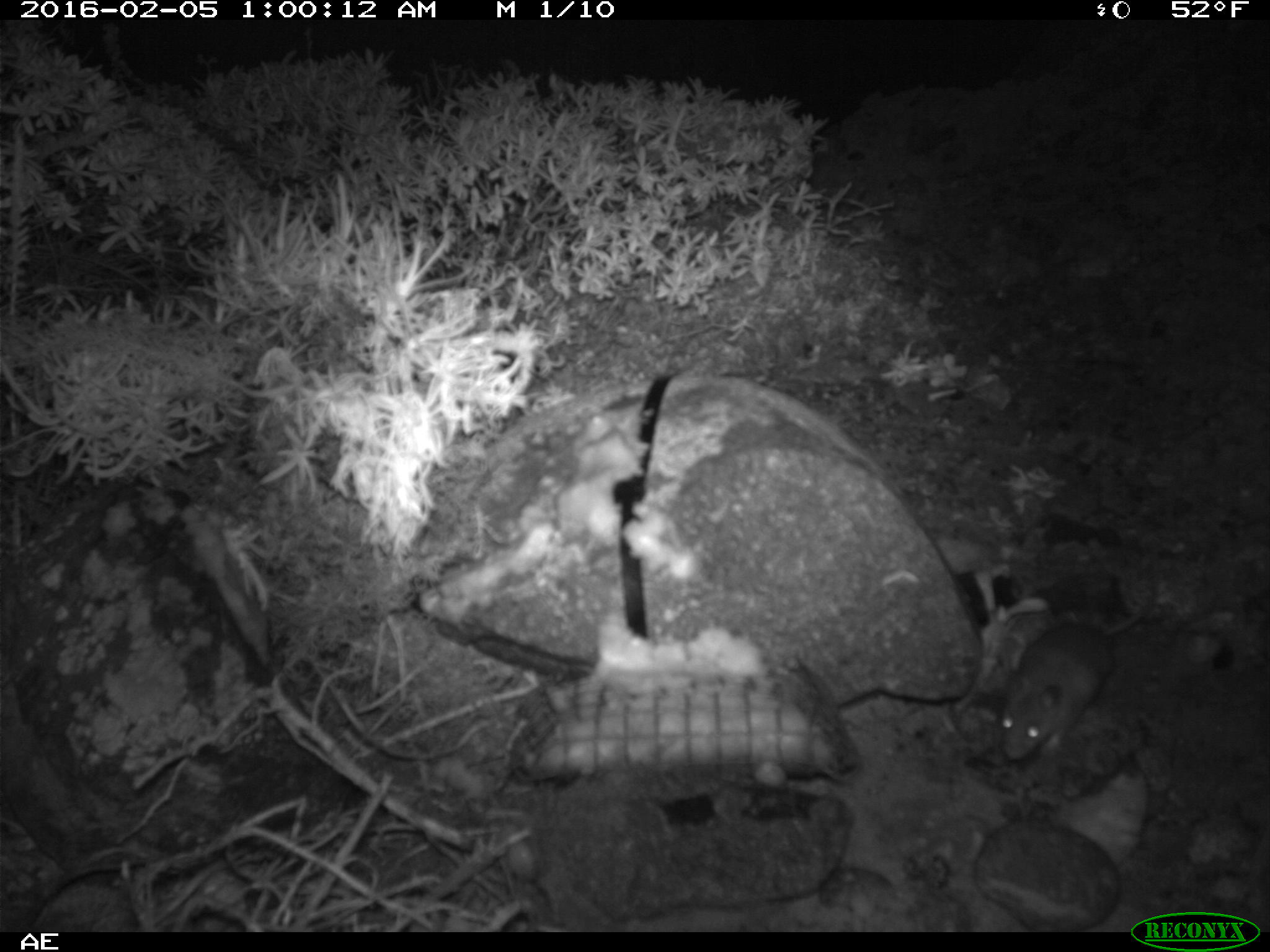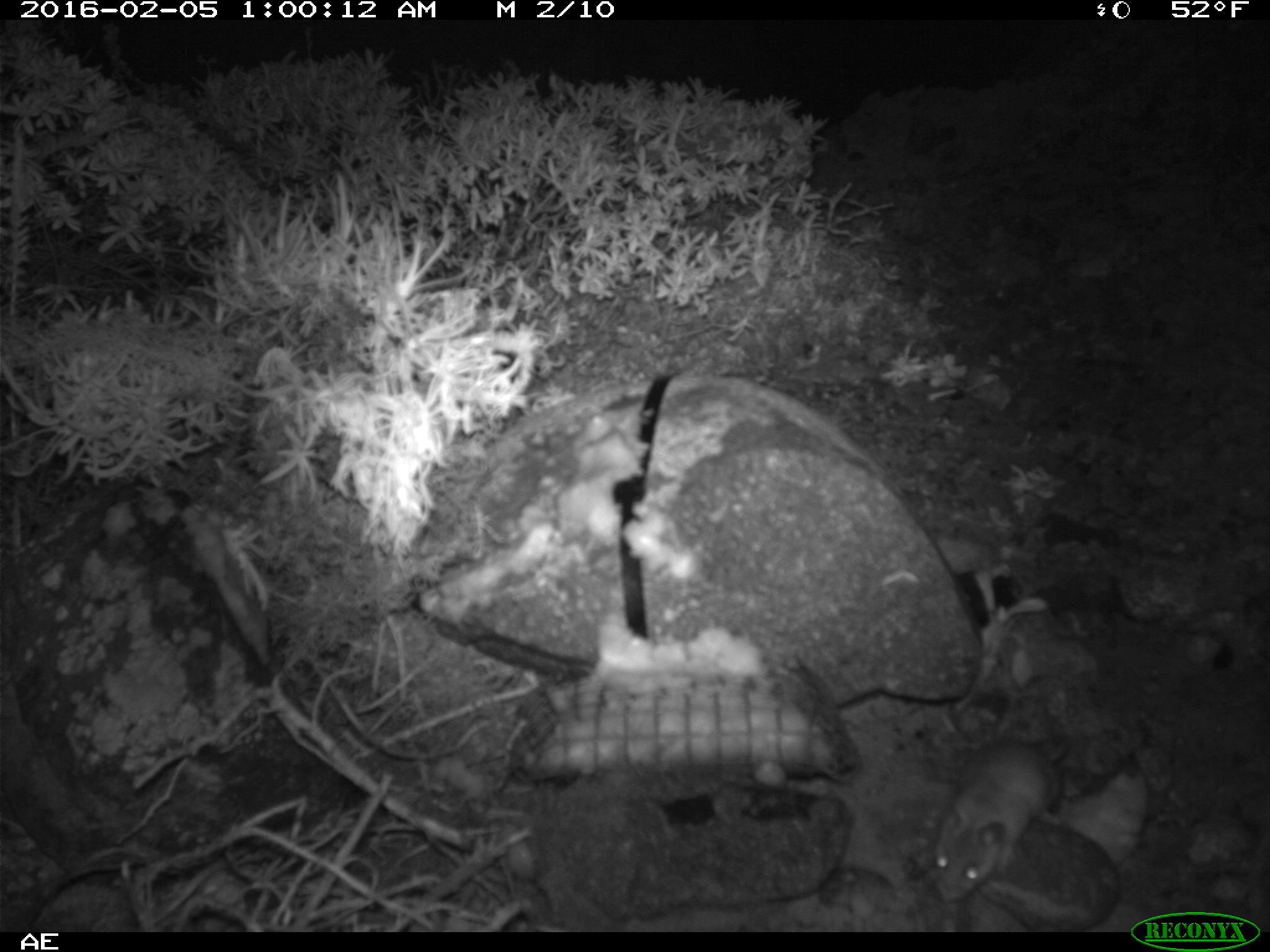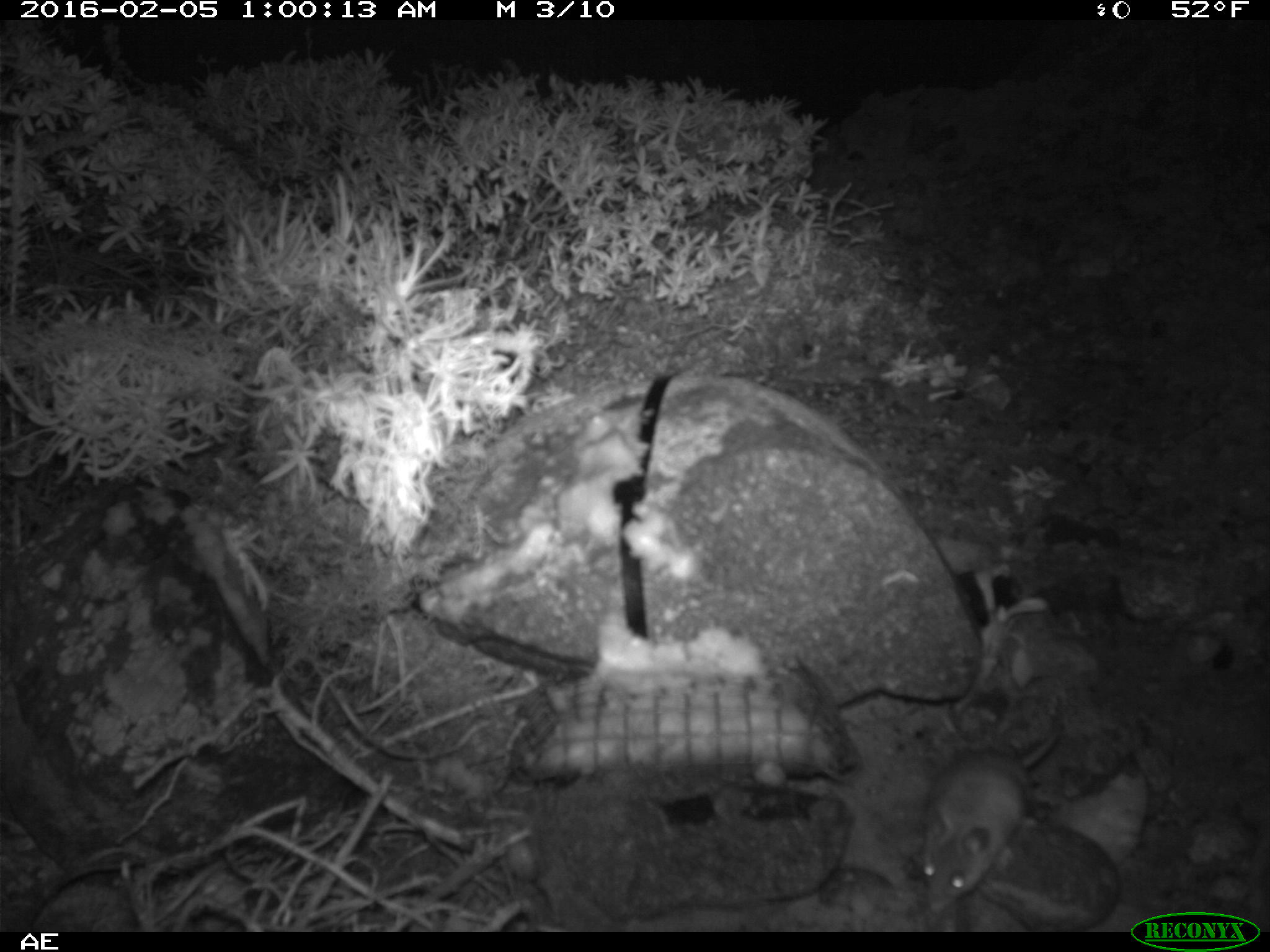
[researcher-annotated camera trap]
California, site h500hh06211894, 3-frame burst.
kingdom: Animalia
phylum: Chordata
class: Mammalia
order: Rodentia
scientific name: Rodentia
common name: rodent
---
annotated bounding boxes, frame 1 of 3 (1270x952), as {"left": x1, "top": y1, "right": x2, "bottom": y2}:
rodent: {"left": 997, "top": 612, "right": 1142, "bottom": 762}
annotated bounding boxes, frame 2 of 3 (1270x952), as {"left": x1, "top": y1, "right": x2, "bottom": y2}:
rodent: {"left": 928, "top": 734, "right": 1068, "bottom": 902}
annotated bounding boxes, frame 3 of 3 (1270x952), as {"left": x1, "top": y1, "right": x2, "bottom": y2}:
rodent: {"left": 919, "top": 729, "right": 1060, "bottom": 915}